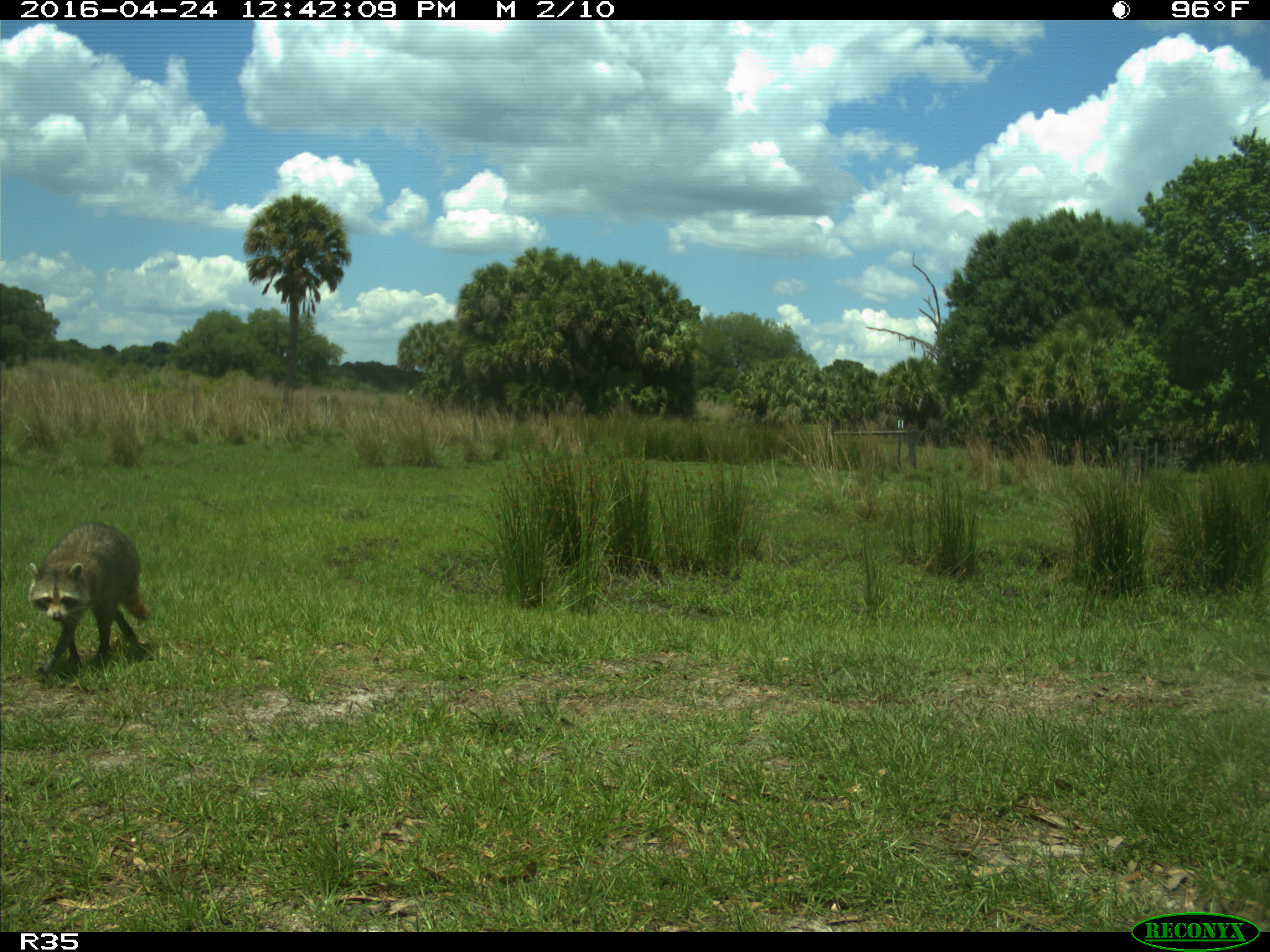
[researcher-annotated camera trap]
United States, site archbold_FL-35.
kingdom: Animalia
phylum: Chordata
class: Mammalia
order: Carnivora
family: Procyonidae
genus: Procyon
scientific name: Procyon lotor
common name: common raccoon